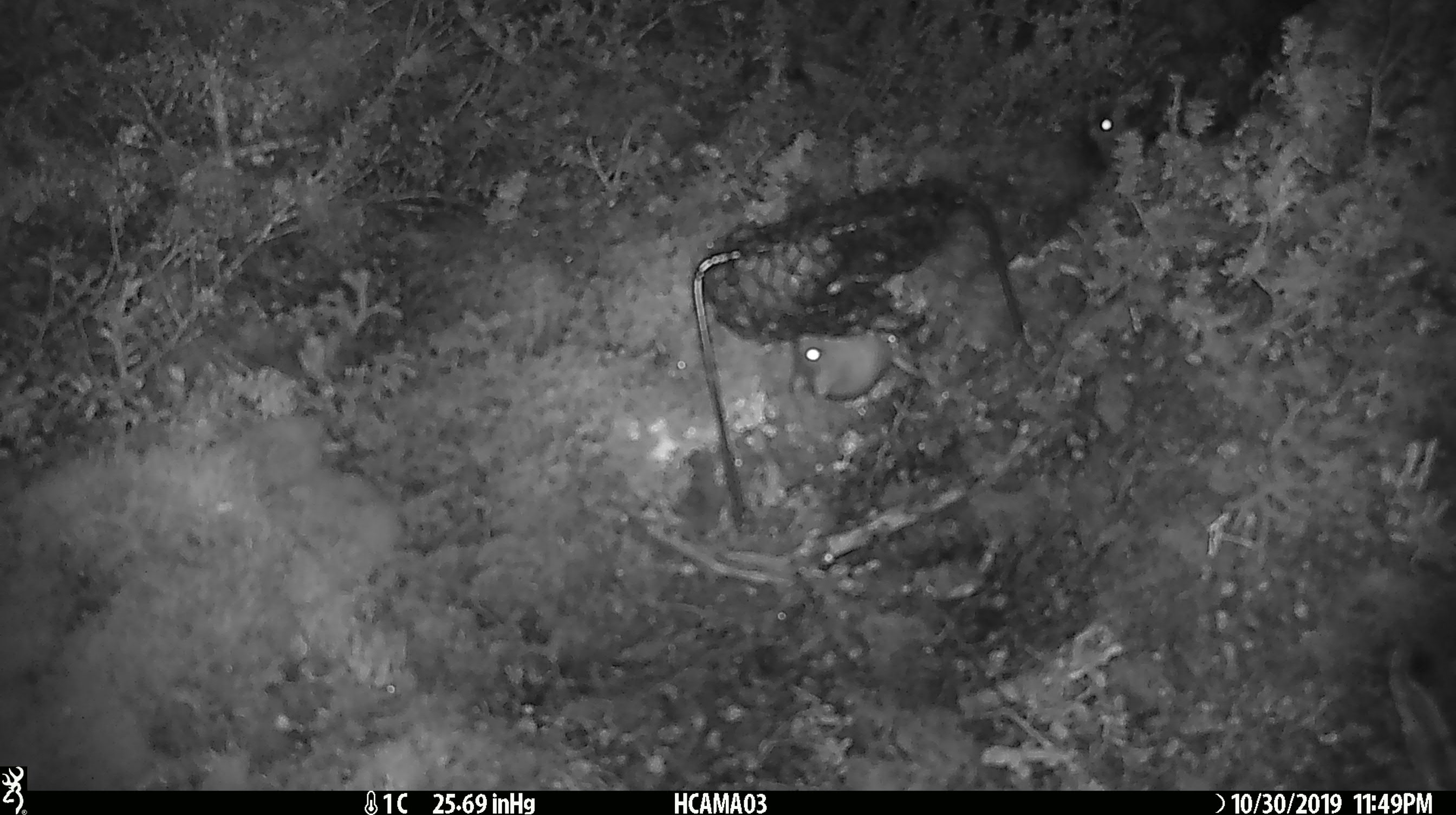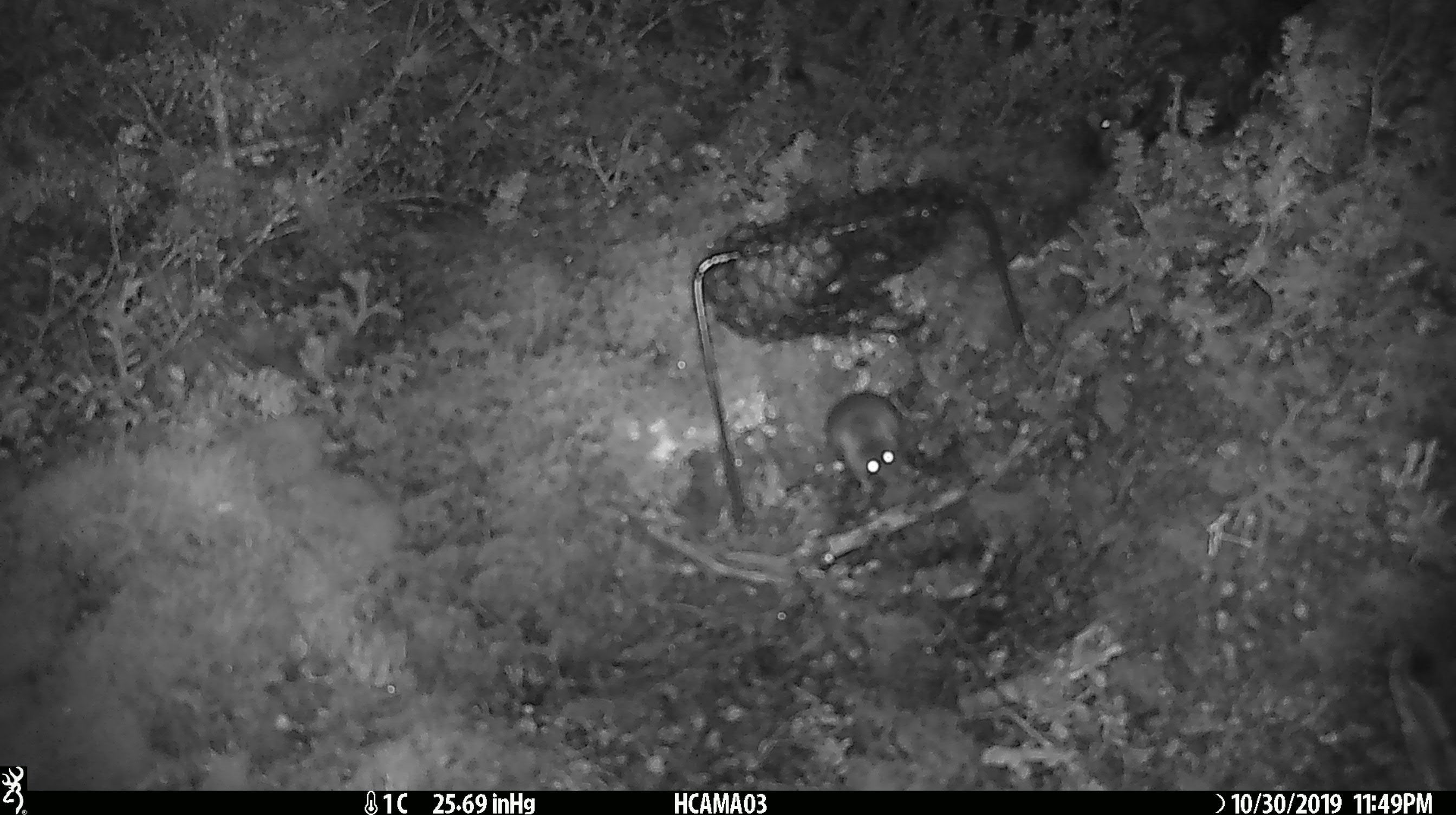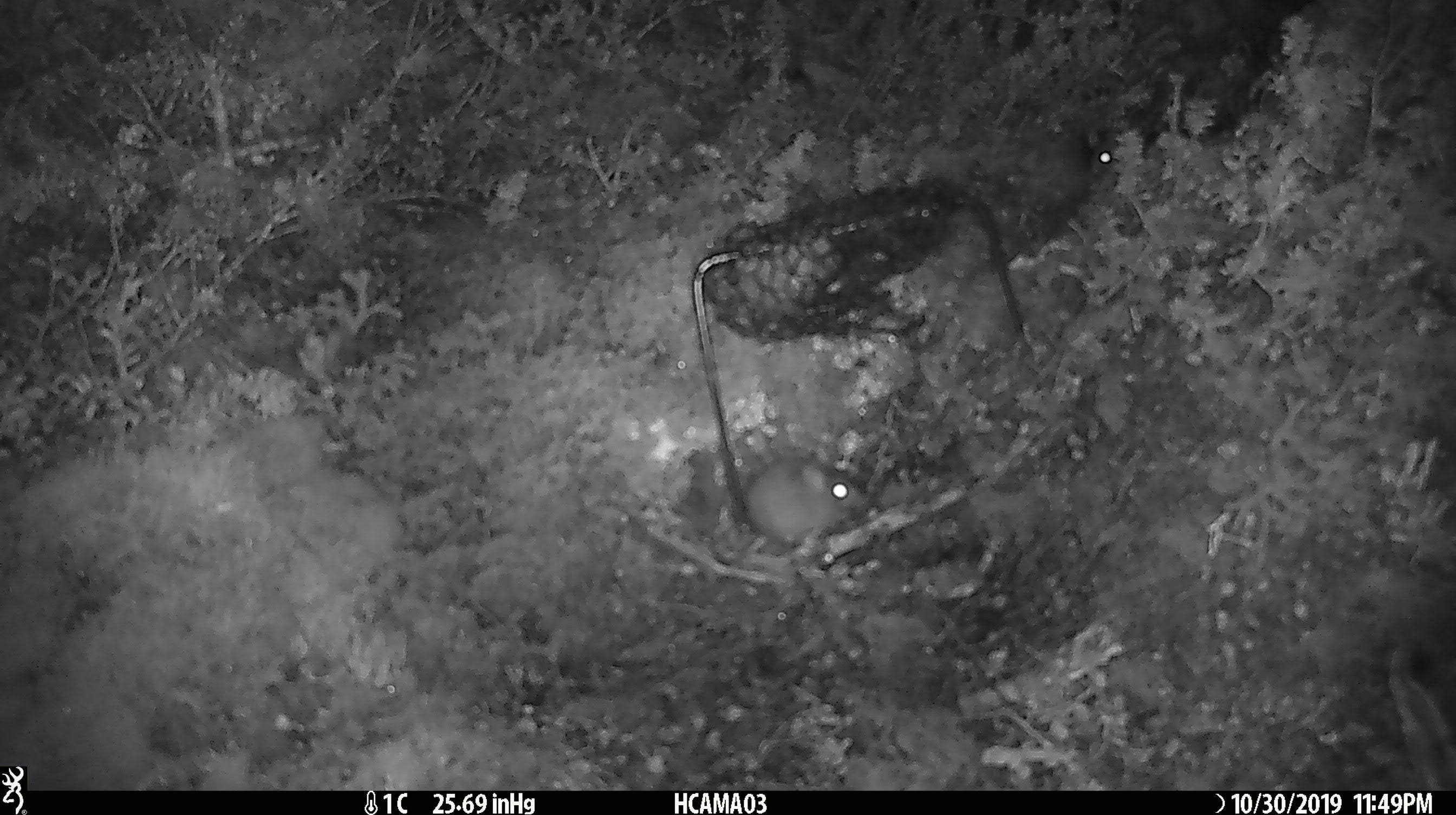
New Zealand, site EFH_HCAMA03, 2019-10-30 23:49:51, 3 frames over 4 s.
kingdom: Animalia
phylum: Chordata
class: Mammalia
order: Rodentia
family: Muridae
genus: Mus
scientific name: Mus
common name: mouse